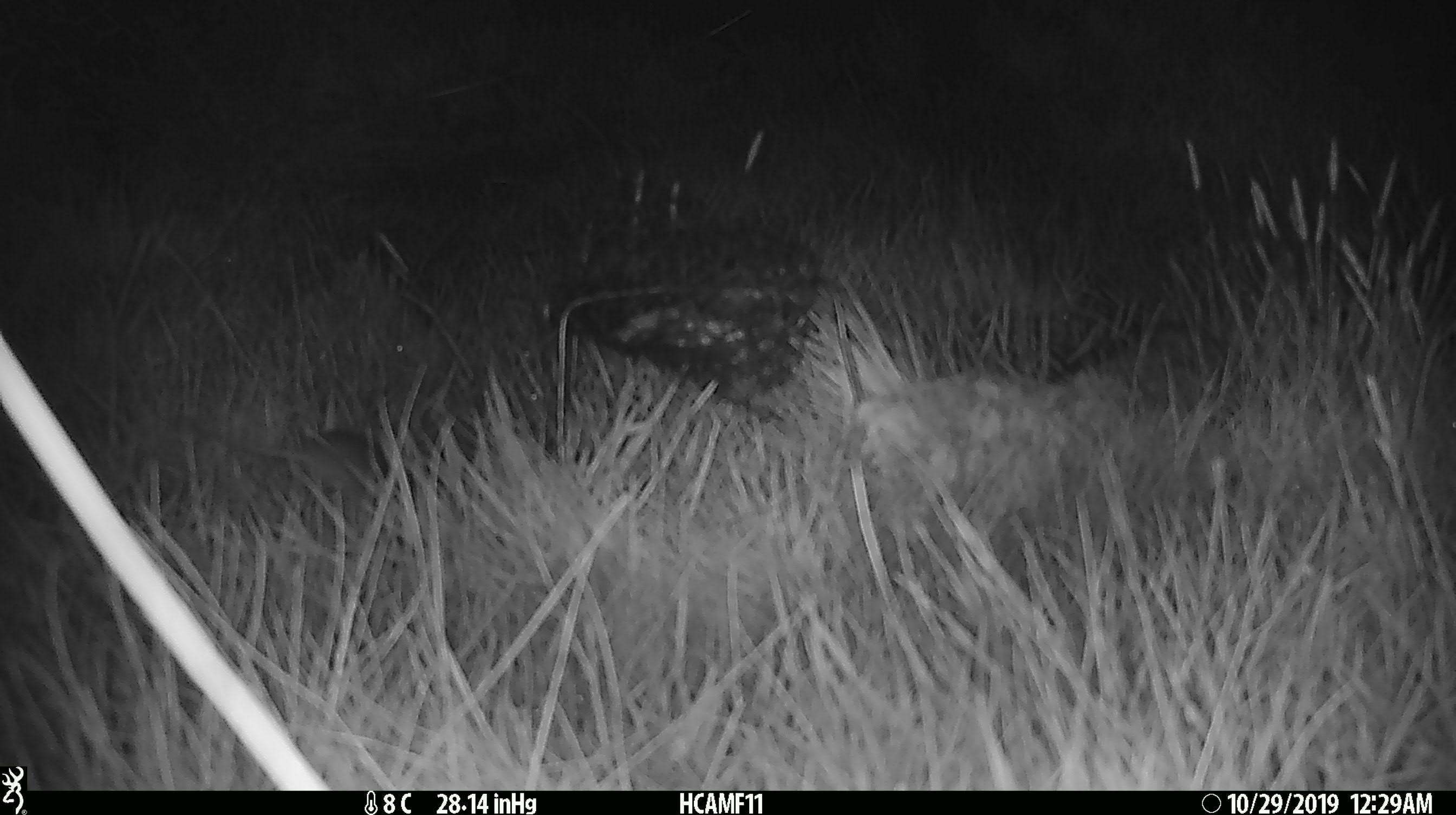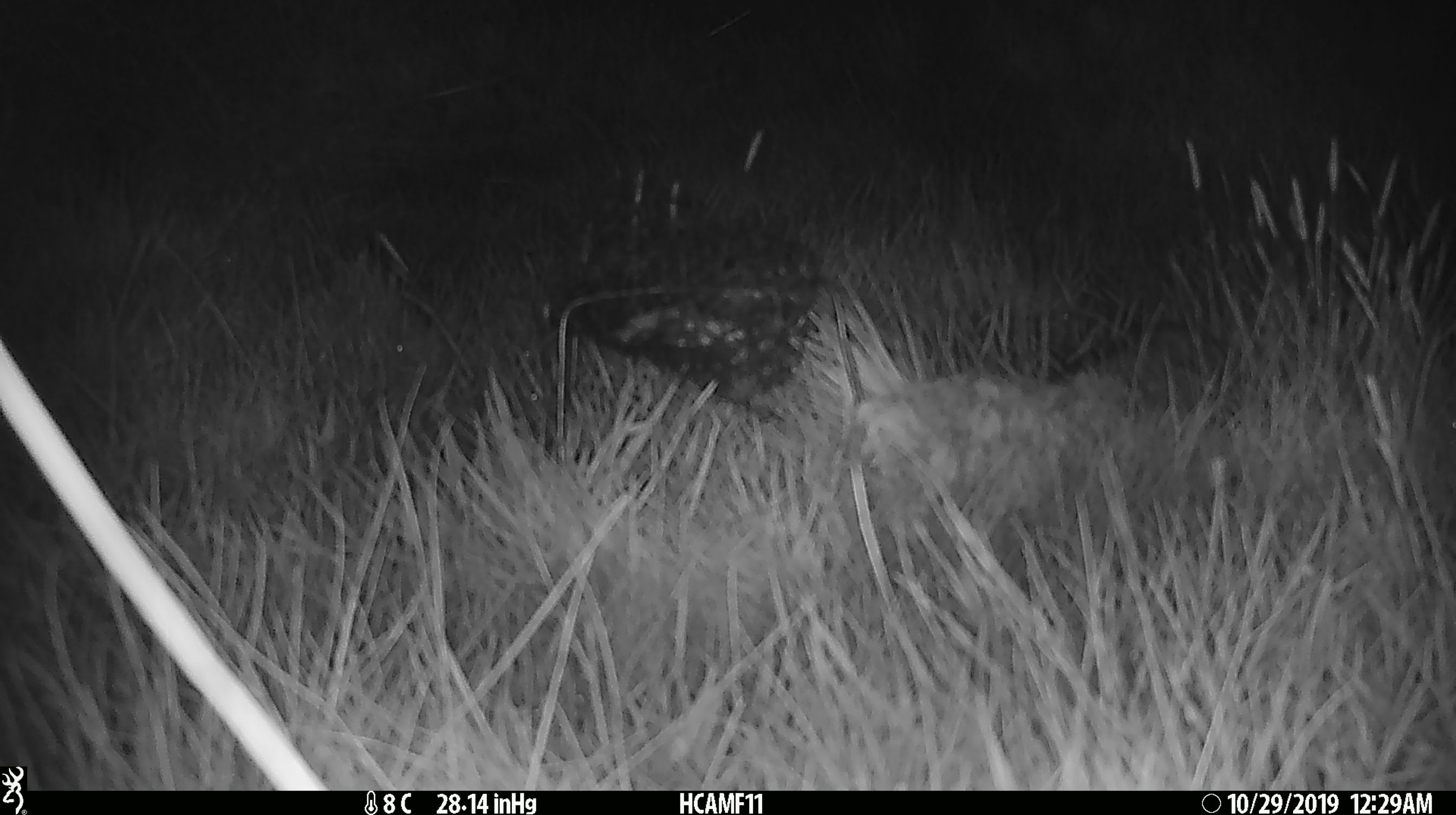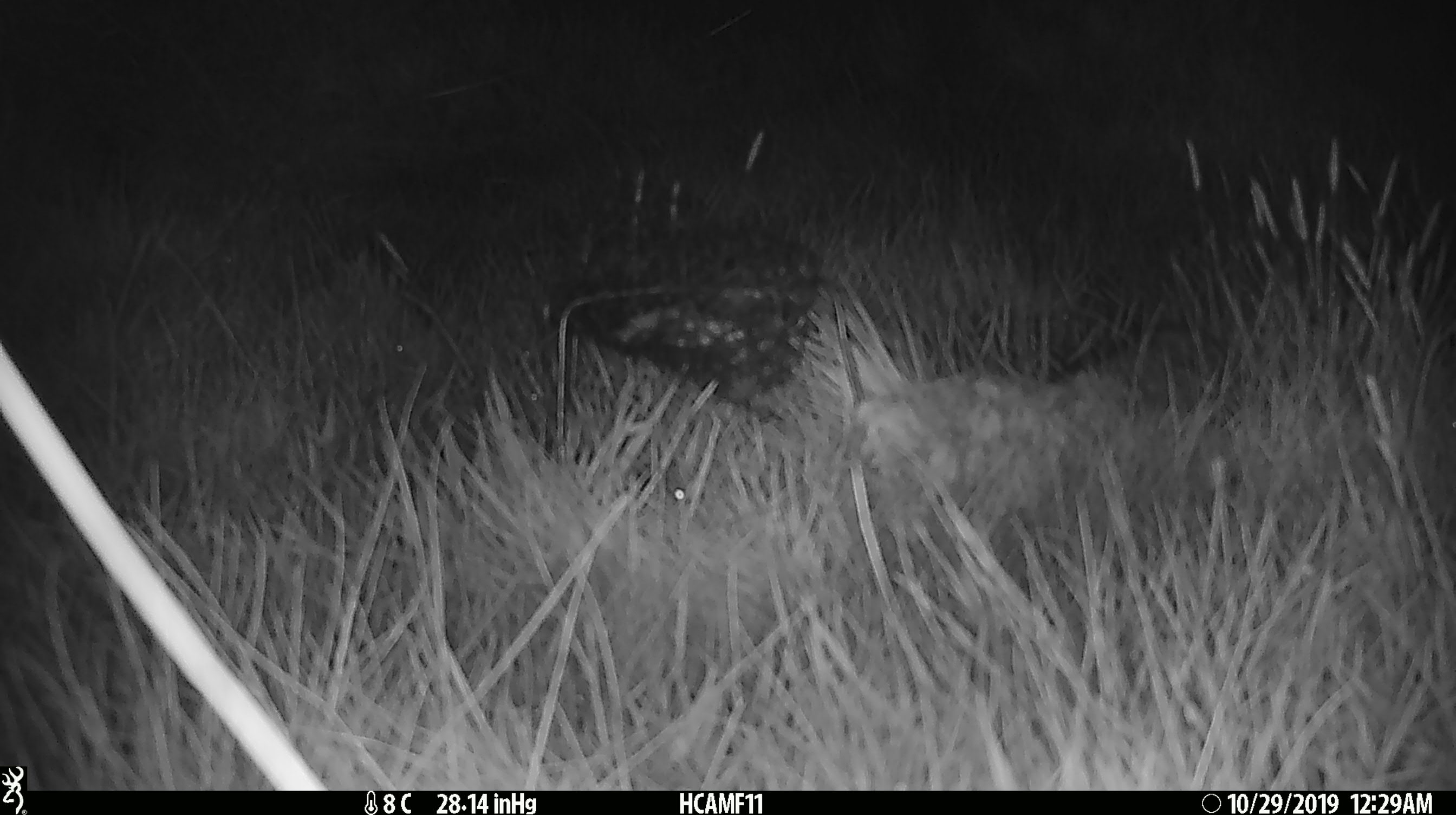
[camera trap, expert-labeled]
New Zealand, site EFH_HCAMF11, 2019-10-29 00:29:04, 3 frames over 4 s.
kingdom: Animalia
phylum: Chordata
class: Mammalia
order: Rodentia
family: Muridae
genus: Mus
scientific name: Mus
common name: mouse